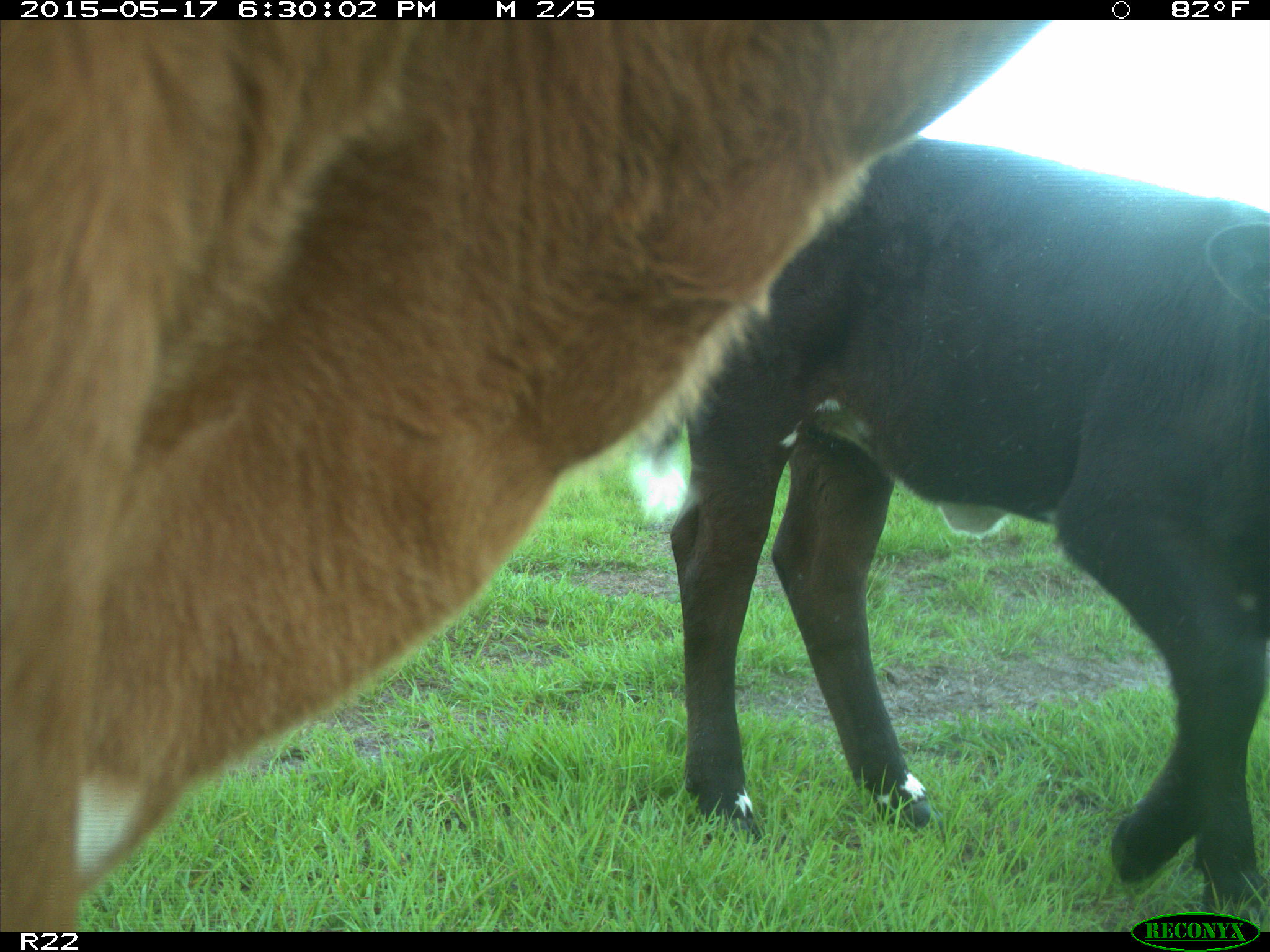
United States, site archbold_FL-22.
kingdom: Animalia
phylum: Chordata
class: Mammalia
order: Artiodactyla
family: Bovidae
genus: Bos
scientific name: Bos taurus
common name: domestic cow